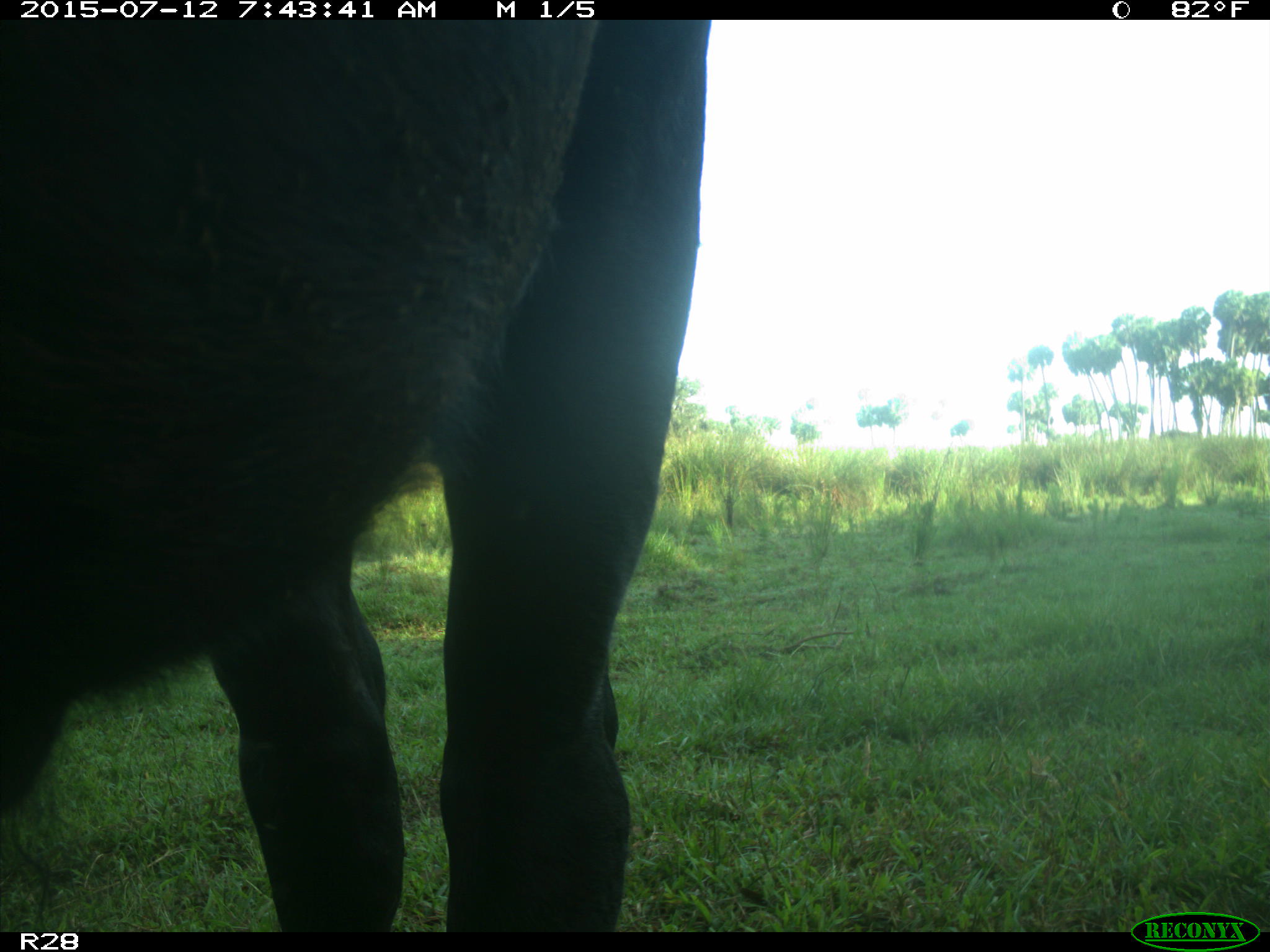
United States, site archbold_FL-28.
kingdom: Animalia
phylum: Chordata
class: Mammalia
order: Artiodactyla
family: Bovidae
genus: Bos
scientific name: Bos taurus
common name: domestic cow